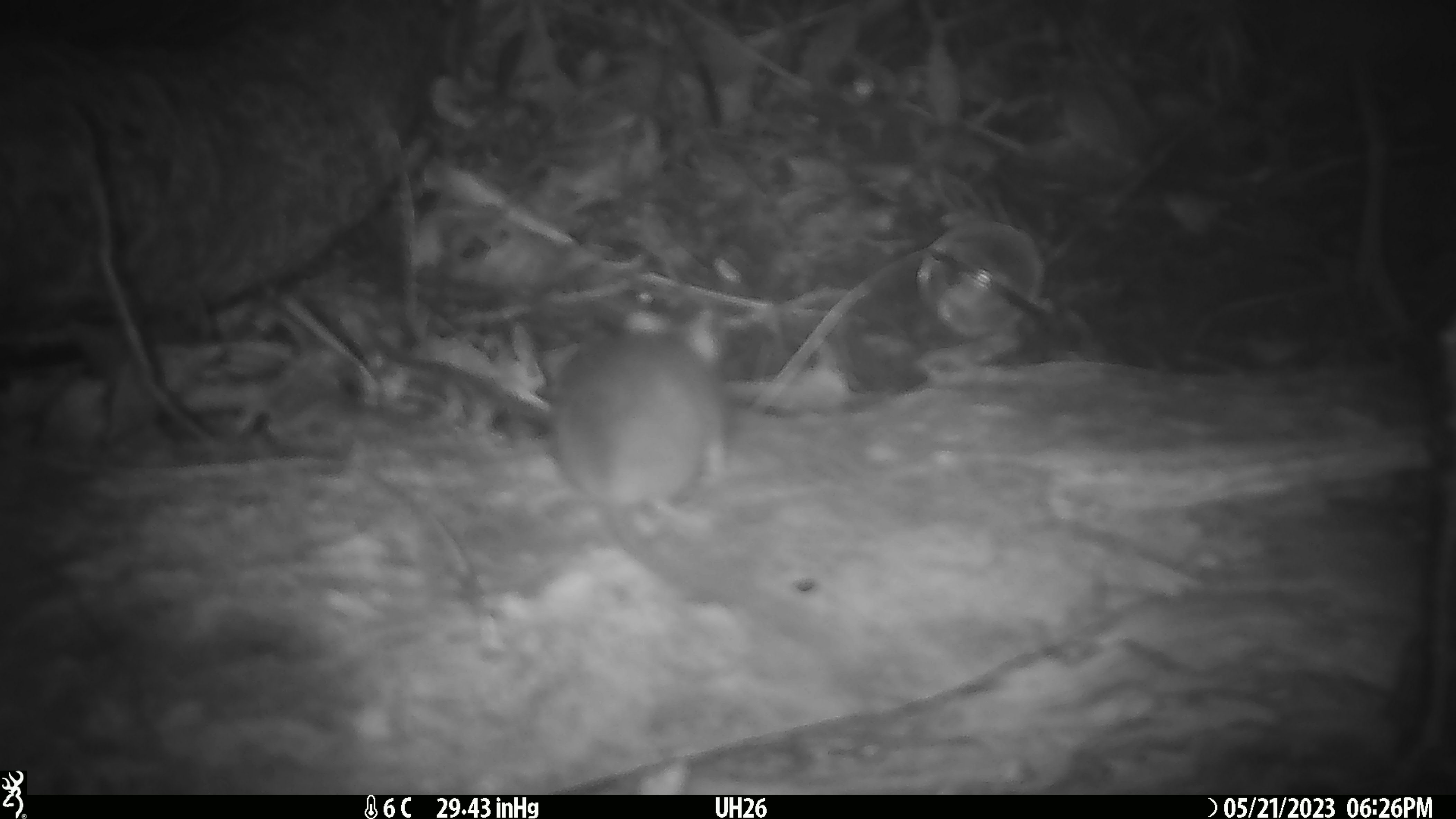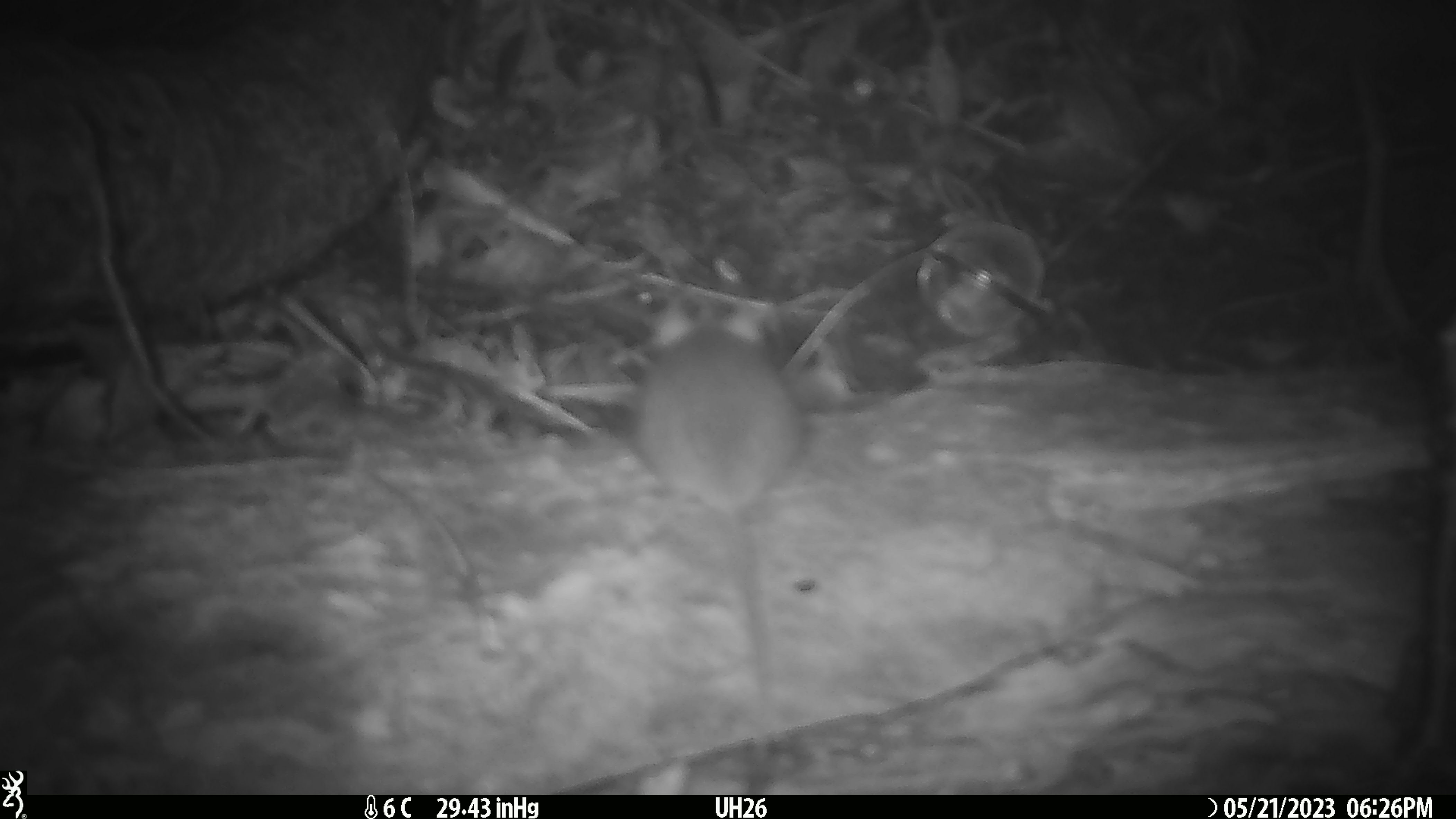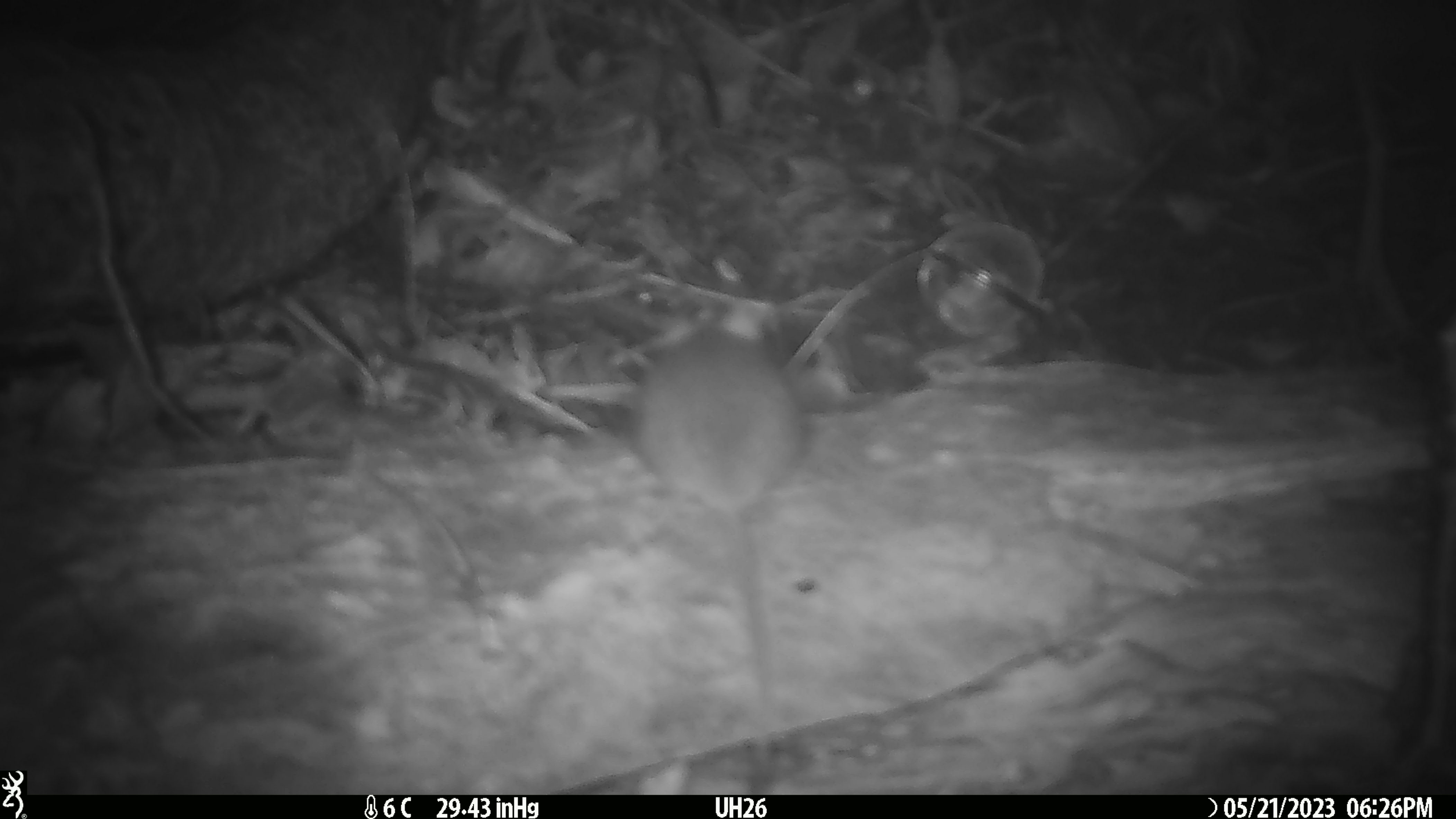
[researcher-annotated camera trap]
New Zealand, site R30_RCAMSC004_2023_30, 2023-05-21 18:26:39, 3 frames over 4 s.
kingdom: Animalia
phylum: Chordata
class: Mammalia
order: Rodentia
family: Muridae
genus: Mus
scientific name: Mus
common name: mouse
Mouse (Mus).